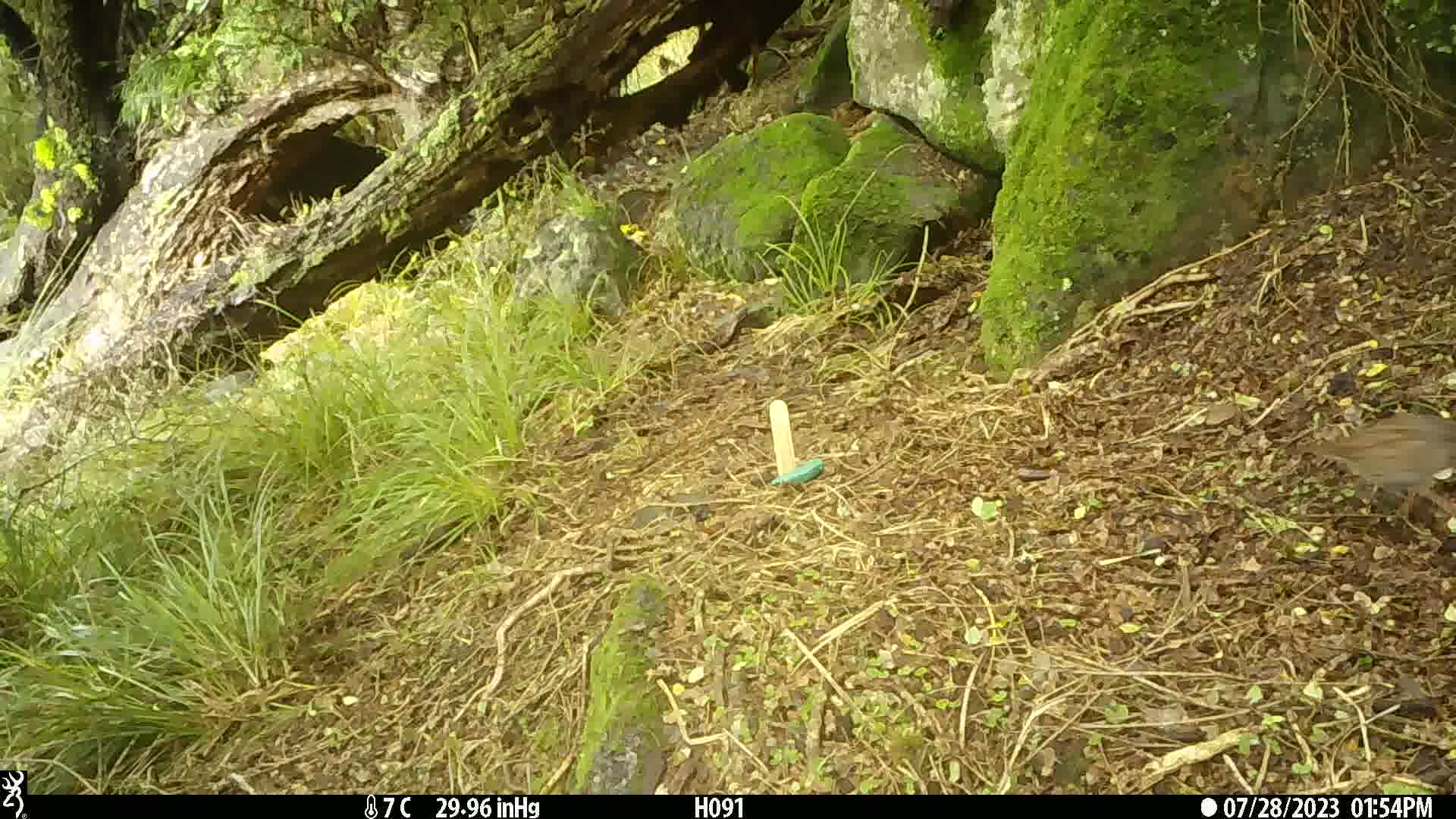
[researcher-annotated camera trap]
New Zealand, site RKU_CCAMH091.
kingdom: Animalia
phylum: Chordata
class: Aves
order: Passeriformes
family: Prunellidae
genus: Prunella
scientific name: Prunella modularis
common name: dunnock